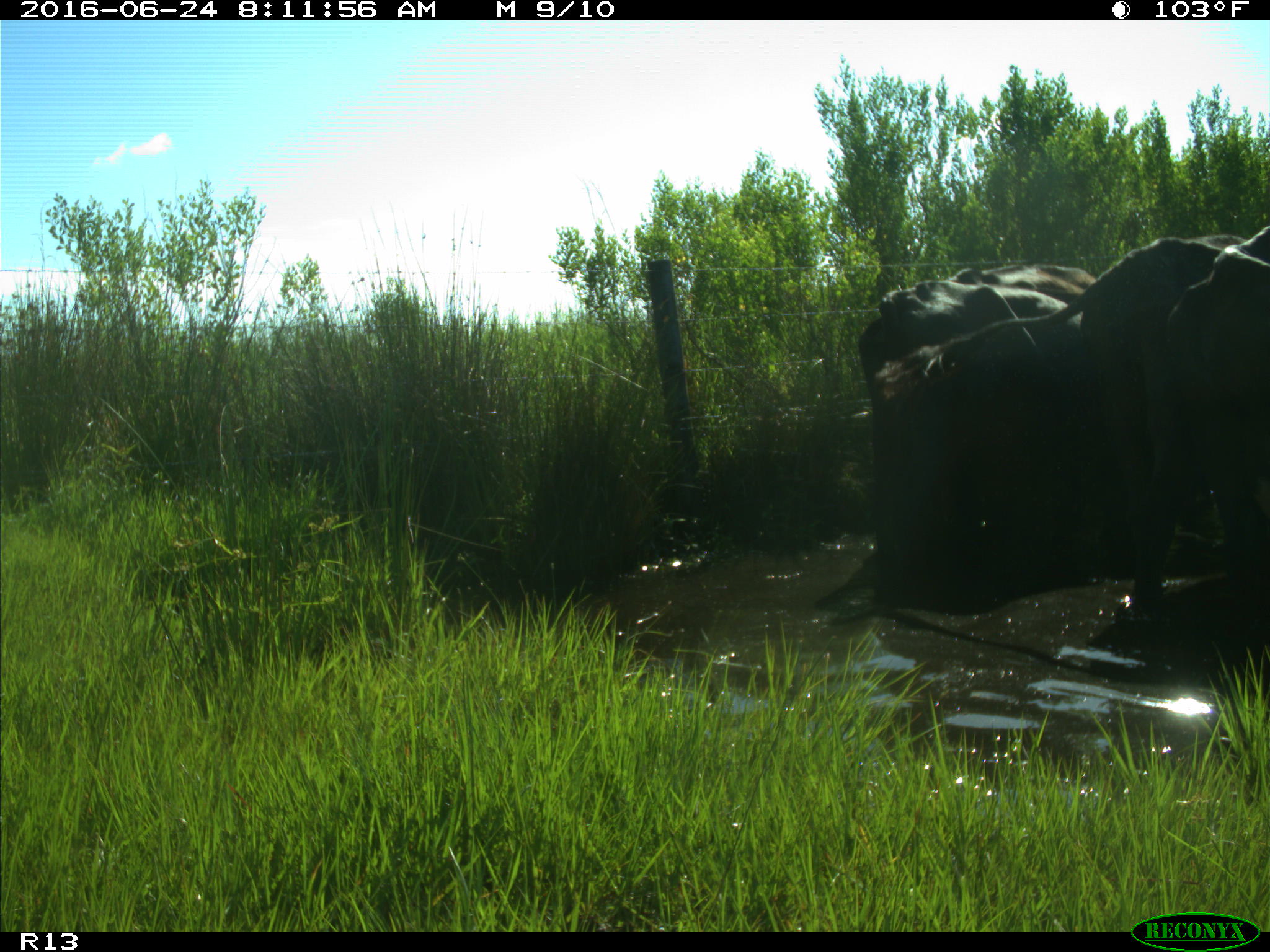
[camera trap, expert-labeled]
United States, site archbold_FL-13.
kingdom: Animalia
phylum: Chordata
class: Mammalia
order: Artiodactyla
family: Bovidae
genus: Bos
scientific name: Bos taurus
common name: domestic cow